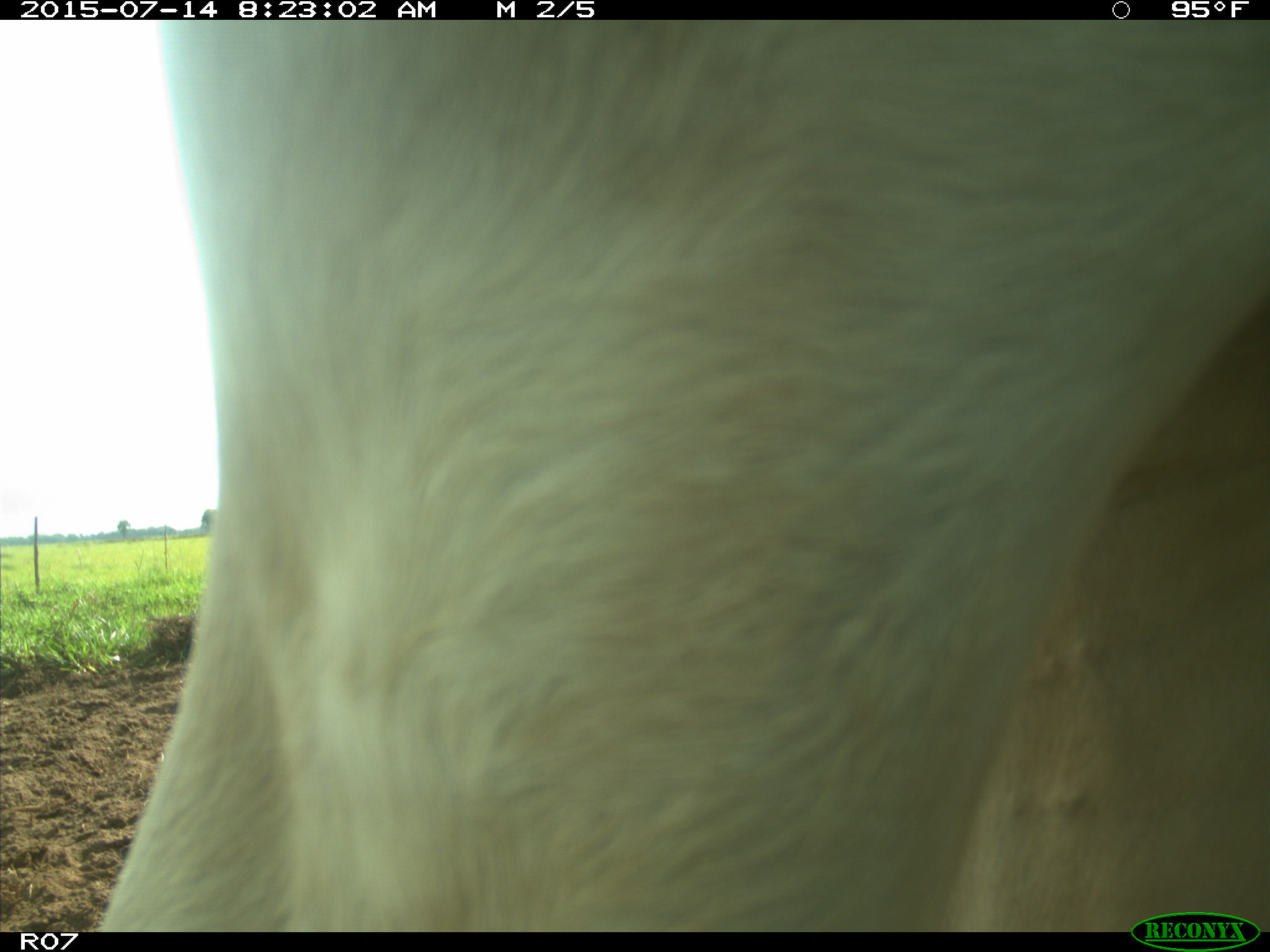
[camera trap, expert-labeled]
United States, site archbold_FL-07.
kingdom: Animalia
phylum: Chordata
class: Mammalia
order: Artiodactyla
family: Bovidae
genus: Bos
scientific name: Bos taurus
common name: domestic cow